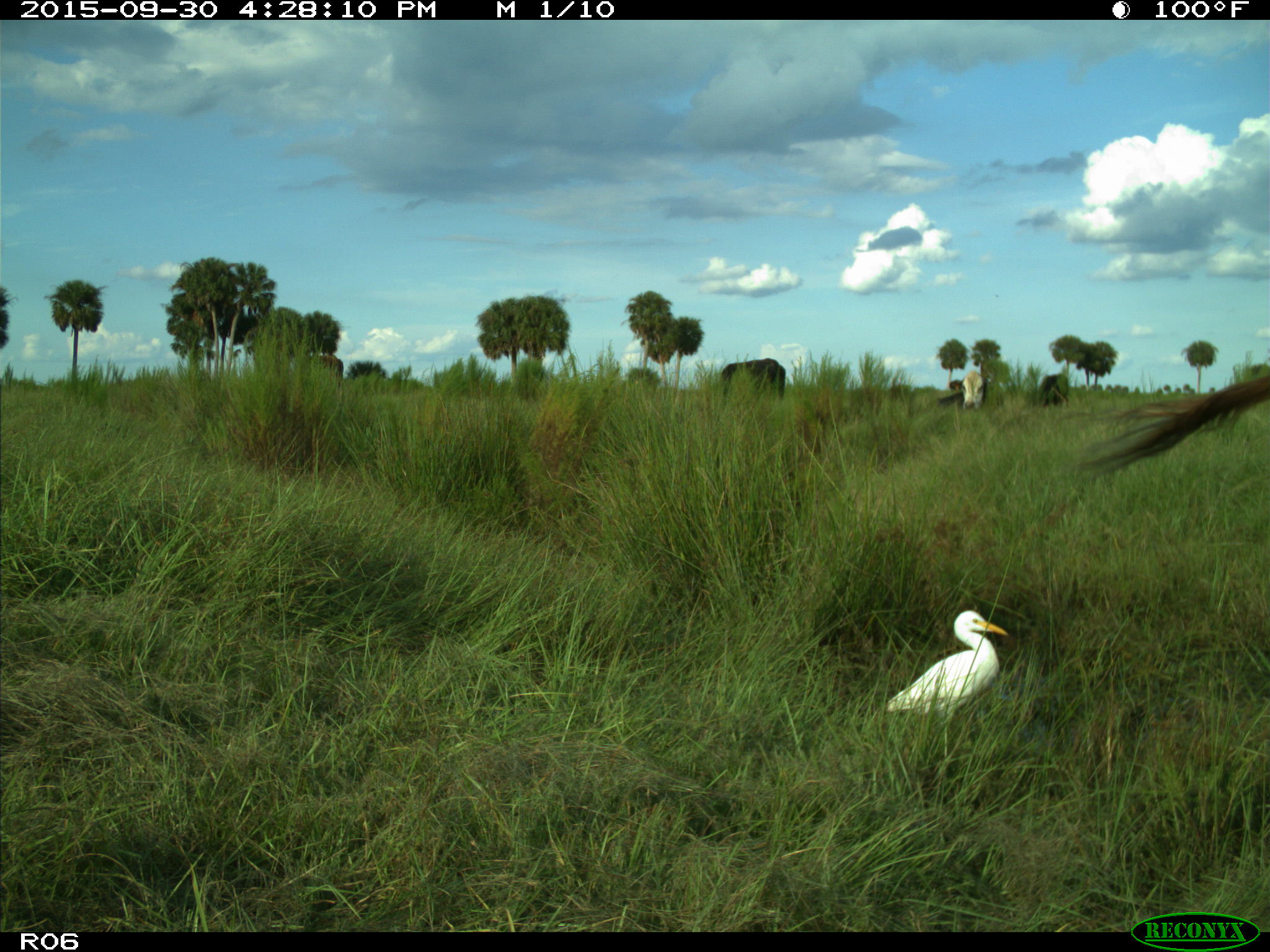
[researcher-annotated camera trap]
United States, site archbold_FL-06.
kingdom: Animalia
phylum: Chordata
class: Aves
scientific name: Aves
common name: birds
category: unidentified bird